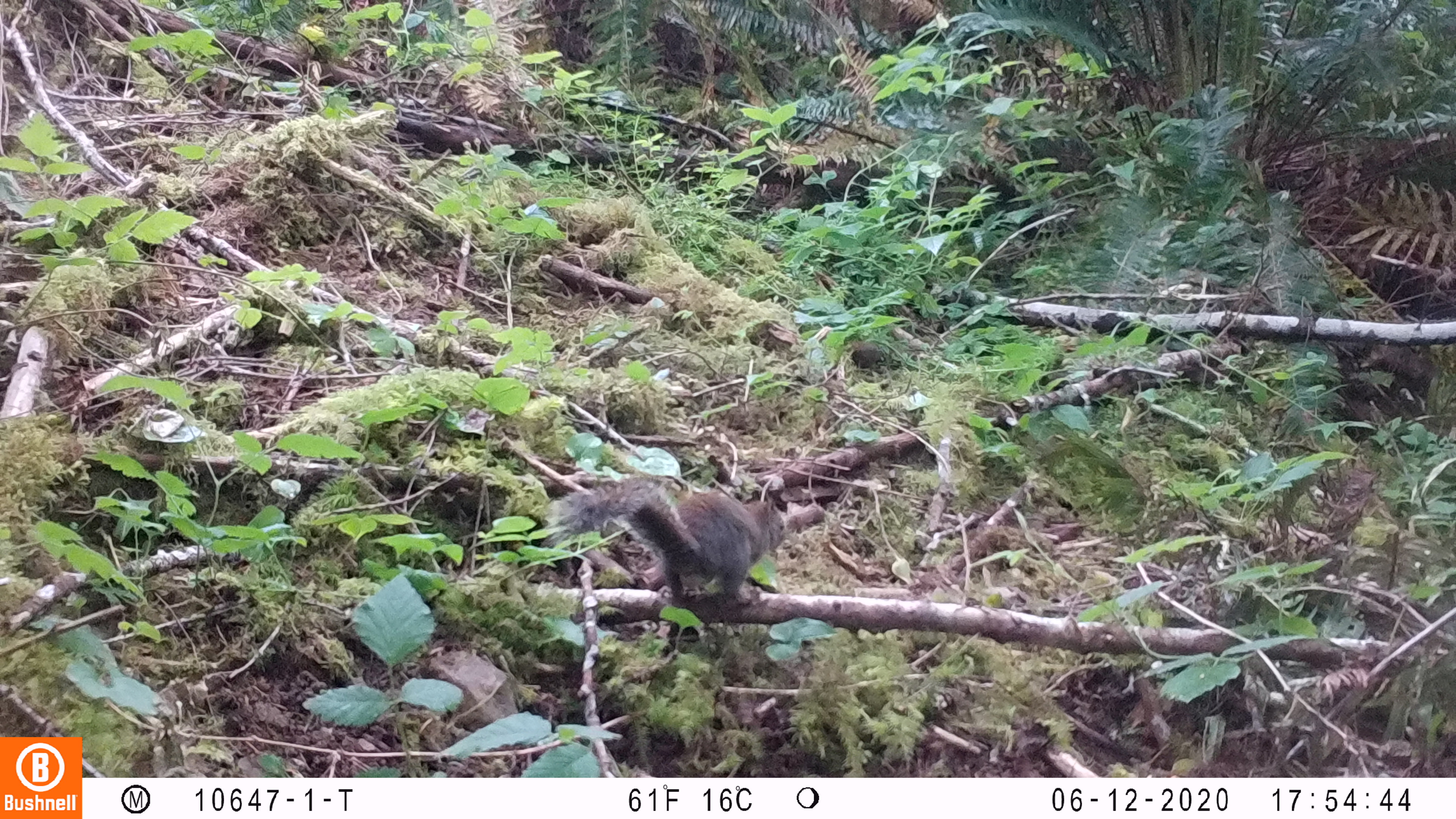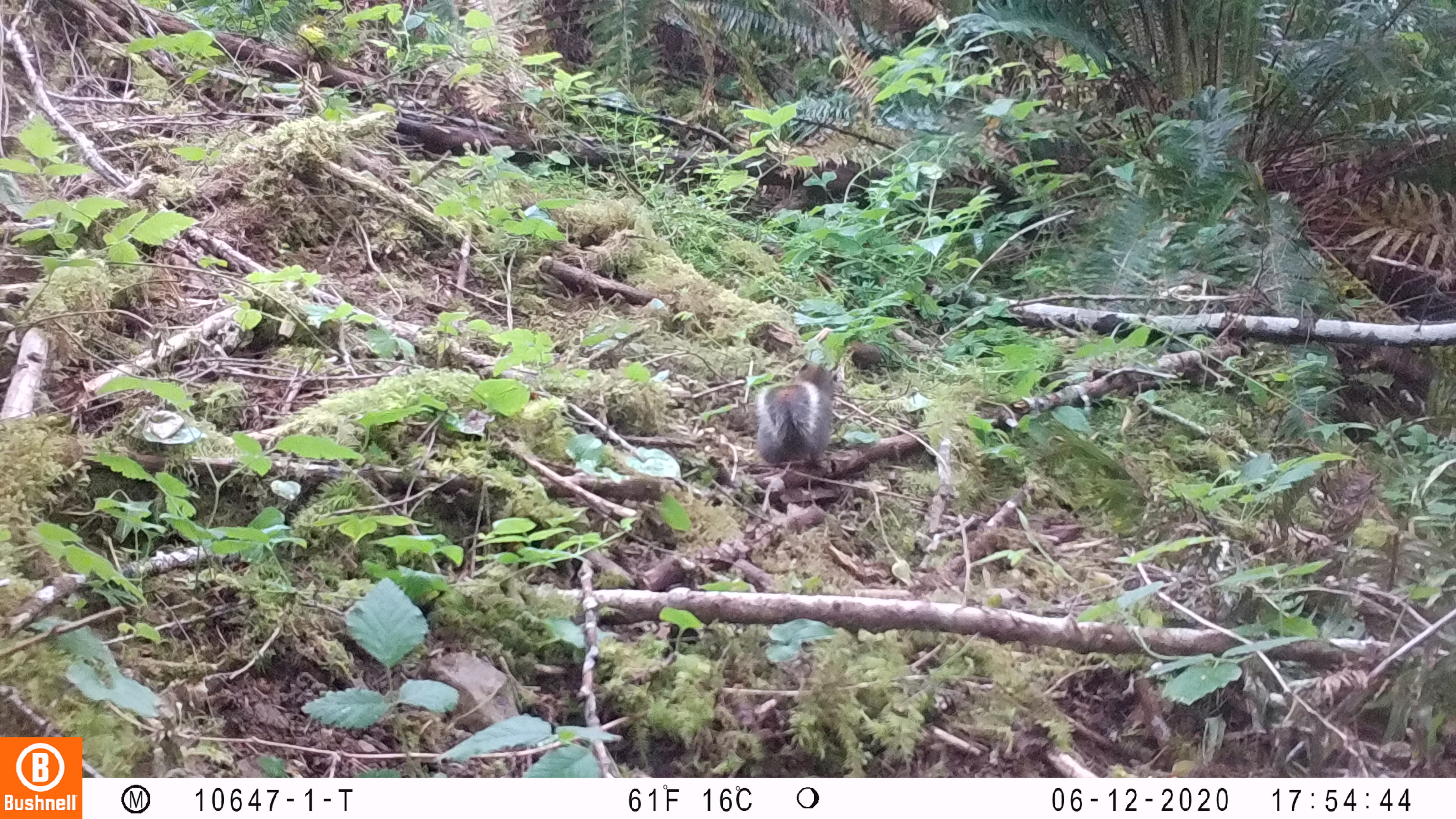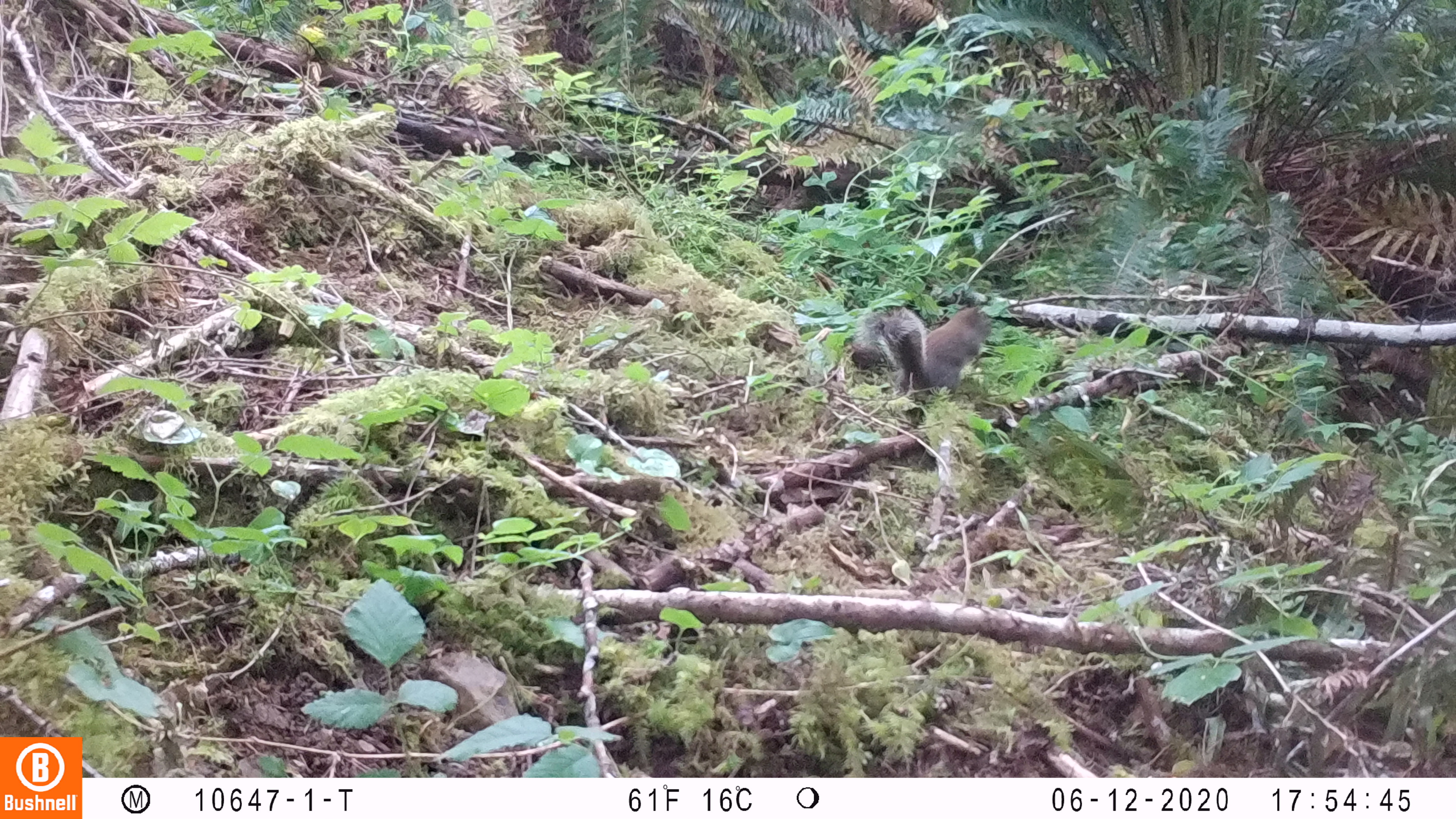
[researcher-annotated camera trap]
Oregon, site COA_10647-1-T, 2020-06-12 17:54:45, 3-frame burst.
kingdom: Animalia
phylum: Chordata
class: Mammalia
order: Rodentia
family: Sciuridae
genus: Tamiasciurus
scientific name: Tamiasciurus douglasii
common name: douglas squirrel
Douglas squirrel (Tamiasciurus douglasii).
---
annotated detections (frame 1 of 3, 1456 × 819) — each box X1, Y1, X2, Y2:
douglas squirrel: 551, 475, 788, 605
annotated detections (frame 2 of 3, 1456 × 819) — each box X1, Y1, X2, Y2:
douglas squirrel: 737, 357, 852, 468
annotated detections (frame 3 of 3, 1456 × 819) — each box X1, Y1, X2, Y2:
douglas squirrel: 852, 300, 995, 406